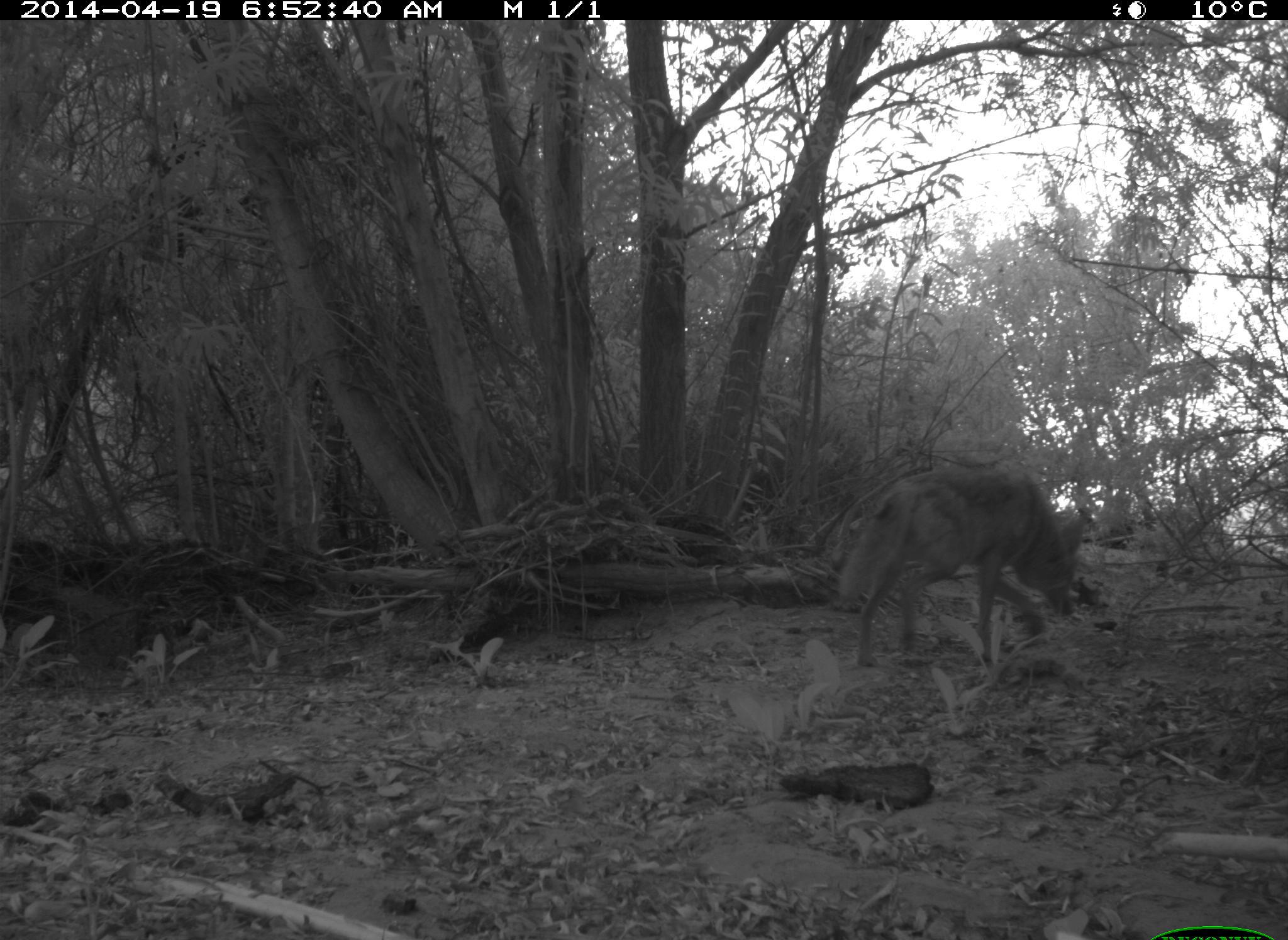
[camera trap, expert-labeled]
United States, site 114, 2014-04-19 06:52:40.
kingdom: Animalia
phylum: Chordata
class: Mammalia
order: Carnivora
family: Canidae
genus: Canis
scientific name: Canis latrans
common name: coyote